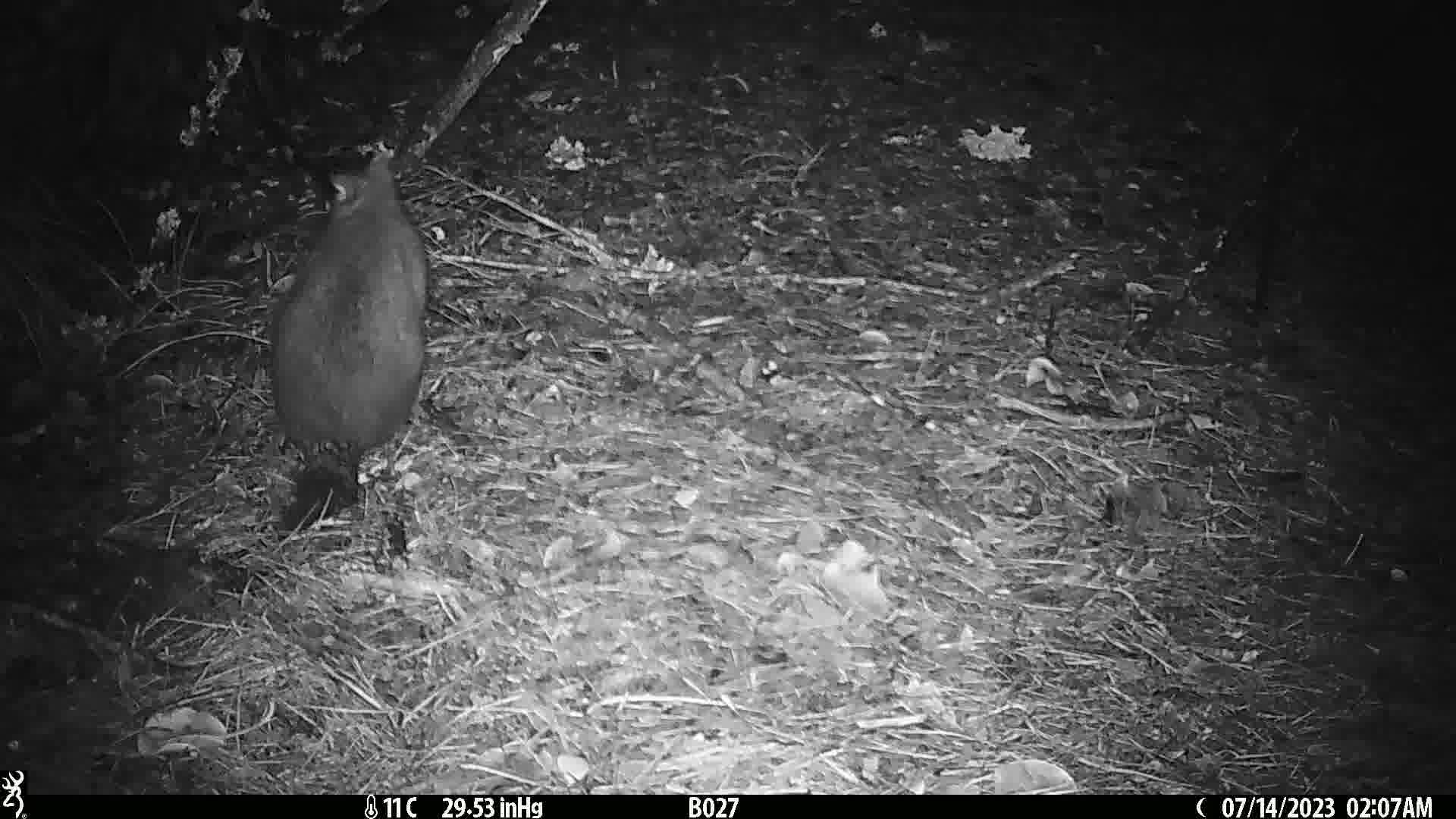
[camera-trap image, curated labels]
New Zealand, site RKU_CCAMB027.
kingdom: Animalia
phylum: Chordata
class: Mammalia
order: Diprotodontia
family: Phalangeridae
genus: Trichosurus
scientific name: Trichosurus vulpecula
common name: common brushtail possum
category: possum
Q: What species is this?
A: Possum (common brushtail possum) (Trichosurus vulpecula).